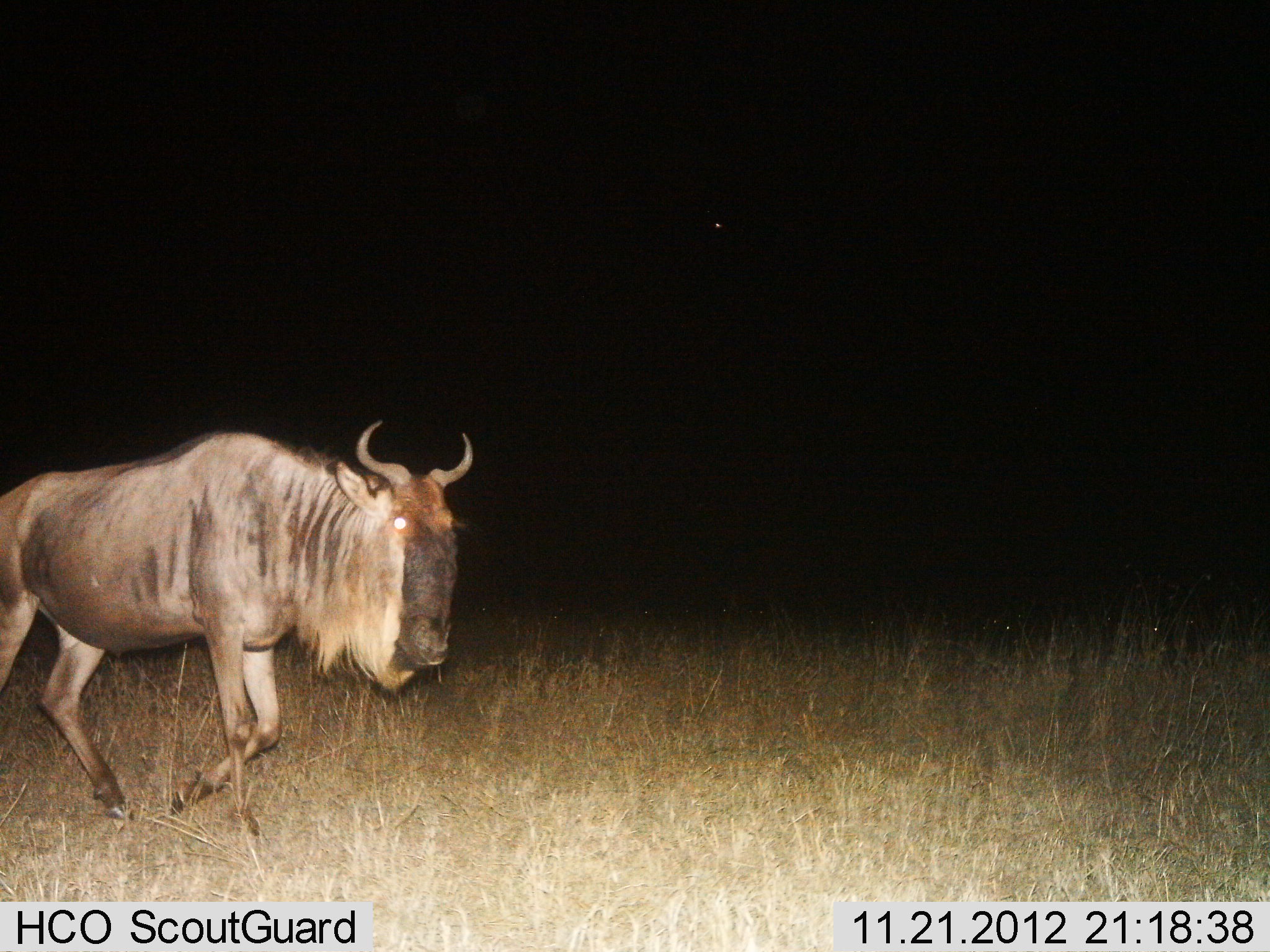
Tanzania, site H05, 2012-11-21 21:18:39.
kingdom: Animalia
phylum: Chordata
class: Mammalia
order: Artiodactyla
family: Bovidae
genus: Connochaetes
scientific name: Connochaetes taurinus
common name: blue wildebeest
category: wildebeest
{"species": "wildebeest (blue wildebeest) (Connochaetes taurinus)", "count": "1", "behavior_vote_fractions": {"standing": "0%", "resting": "0%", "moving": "100%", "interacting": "0%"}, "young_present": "0%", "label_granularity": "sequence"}